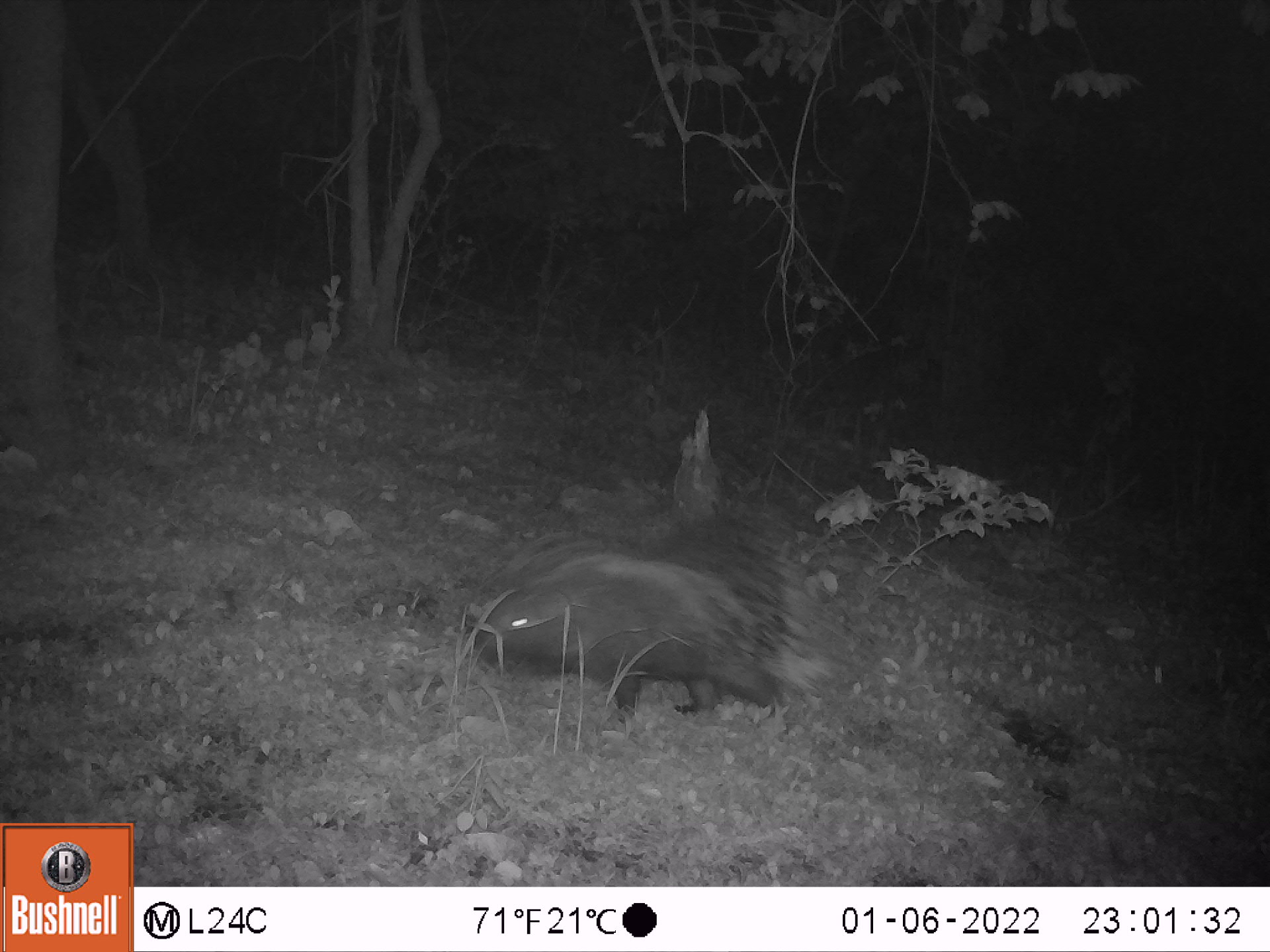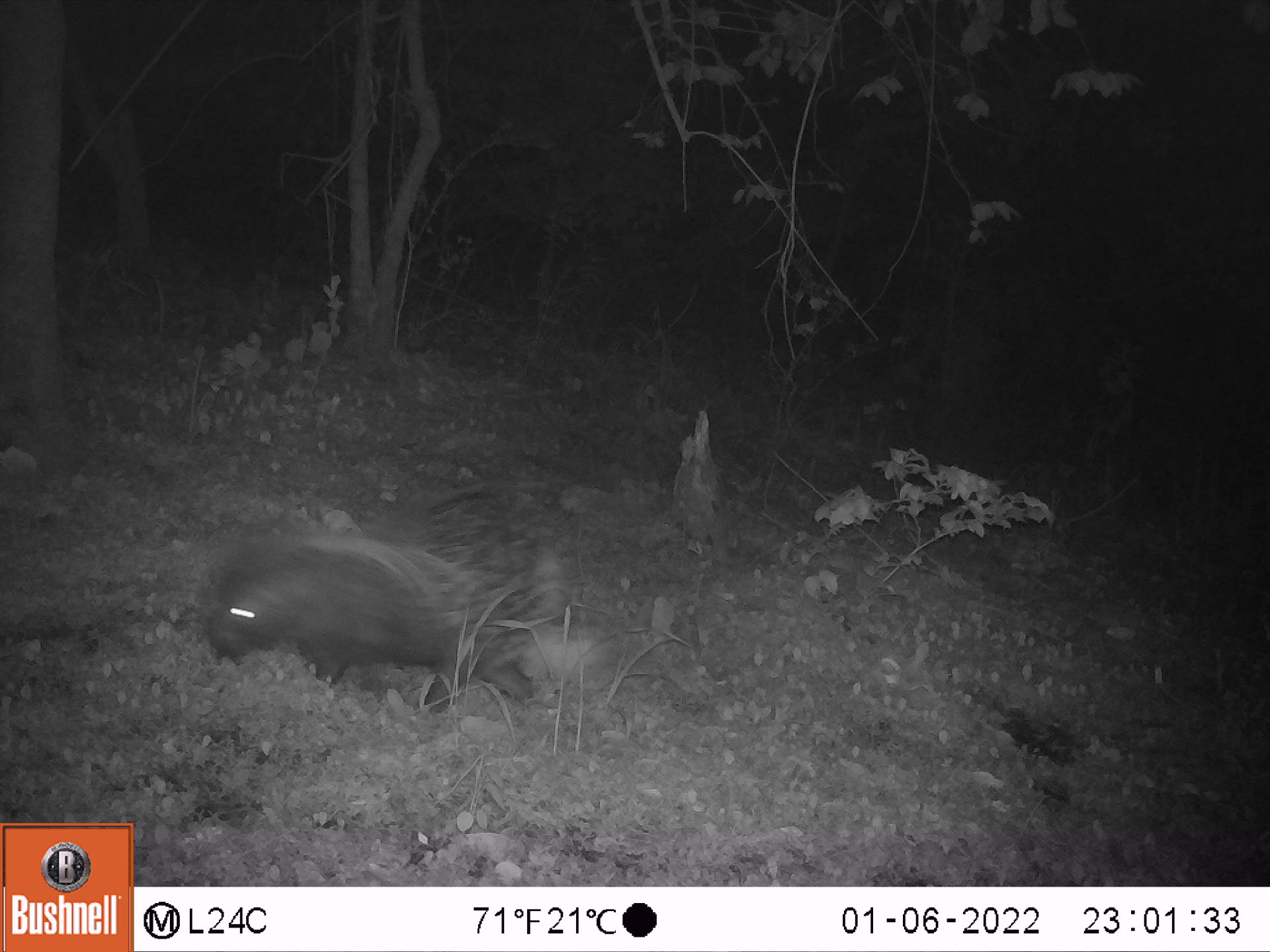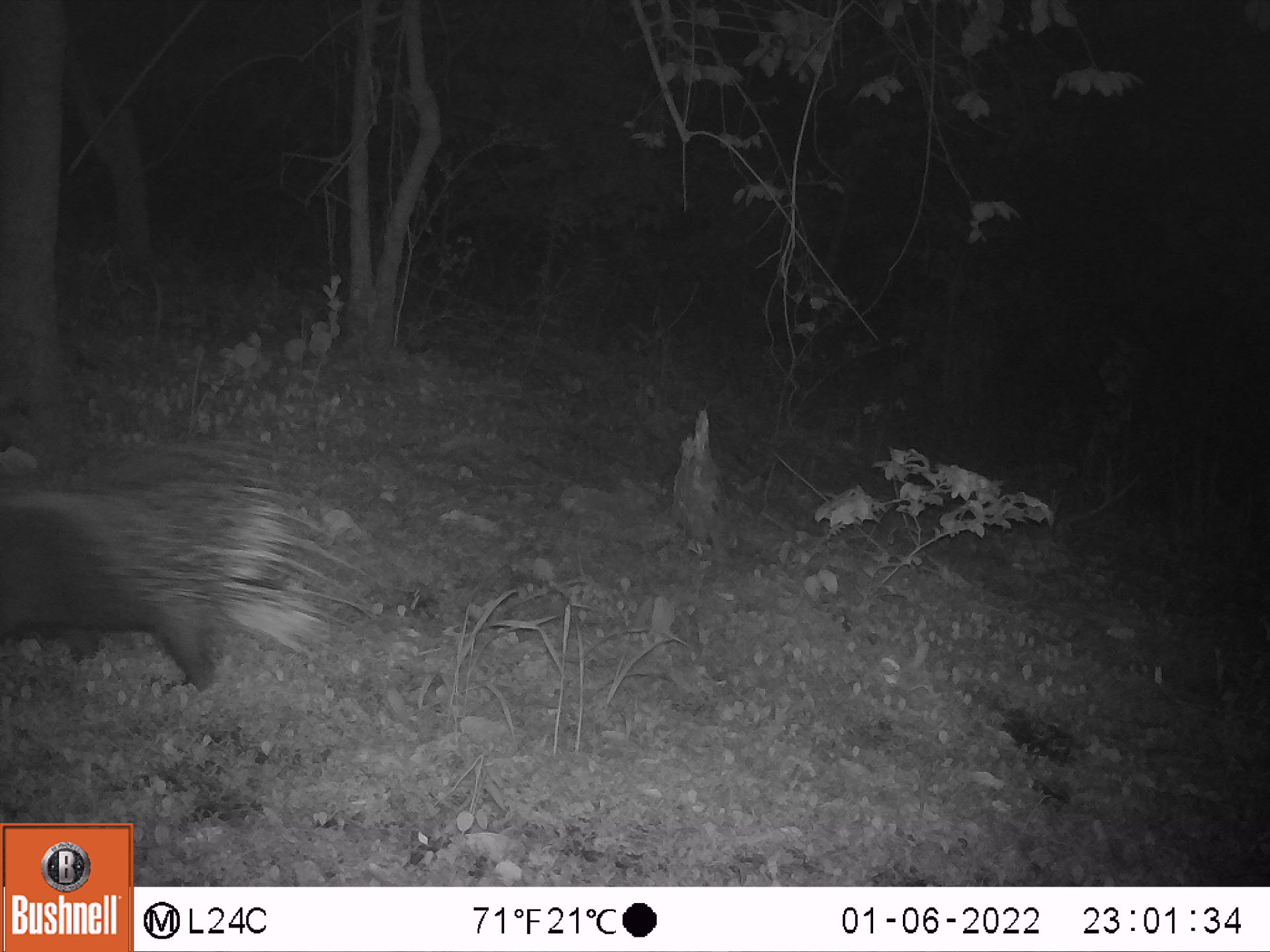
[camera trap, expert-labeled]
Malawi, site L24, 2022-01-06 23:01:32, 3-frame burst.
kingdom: Animalia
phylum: Chordata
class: Mammalia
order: Rodentia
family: Hystricidae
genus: Hystrix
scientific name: Hystrix africaeaustralis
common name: cape porcupine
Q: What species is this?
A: Cape porcupine (Hystrix africaeaustralis).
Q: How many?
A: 1.